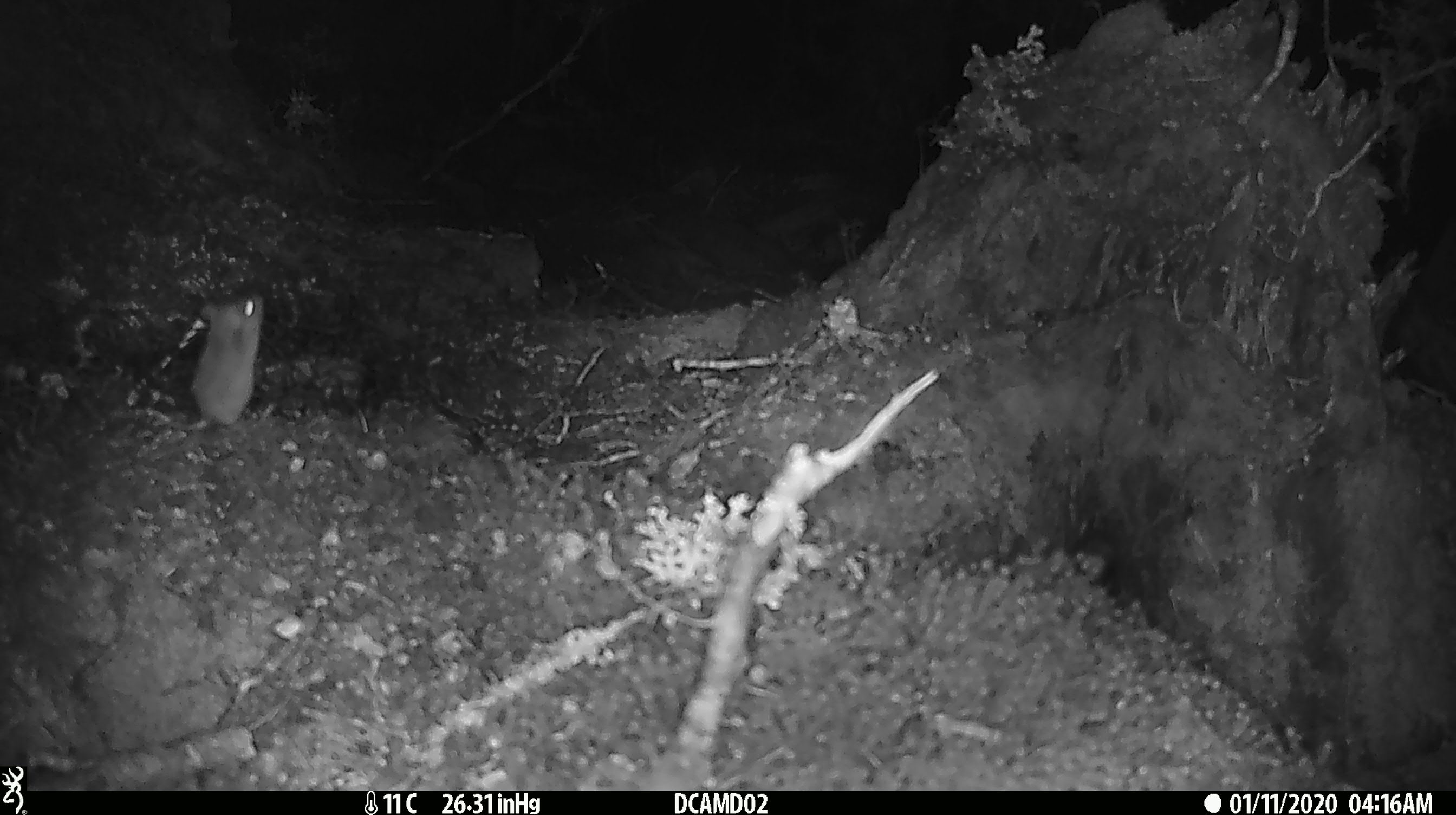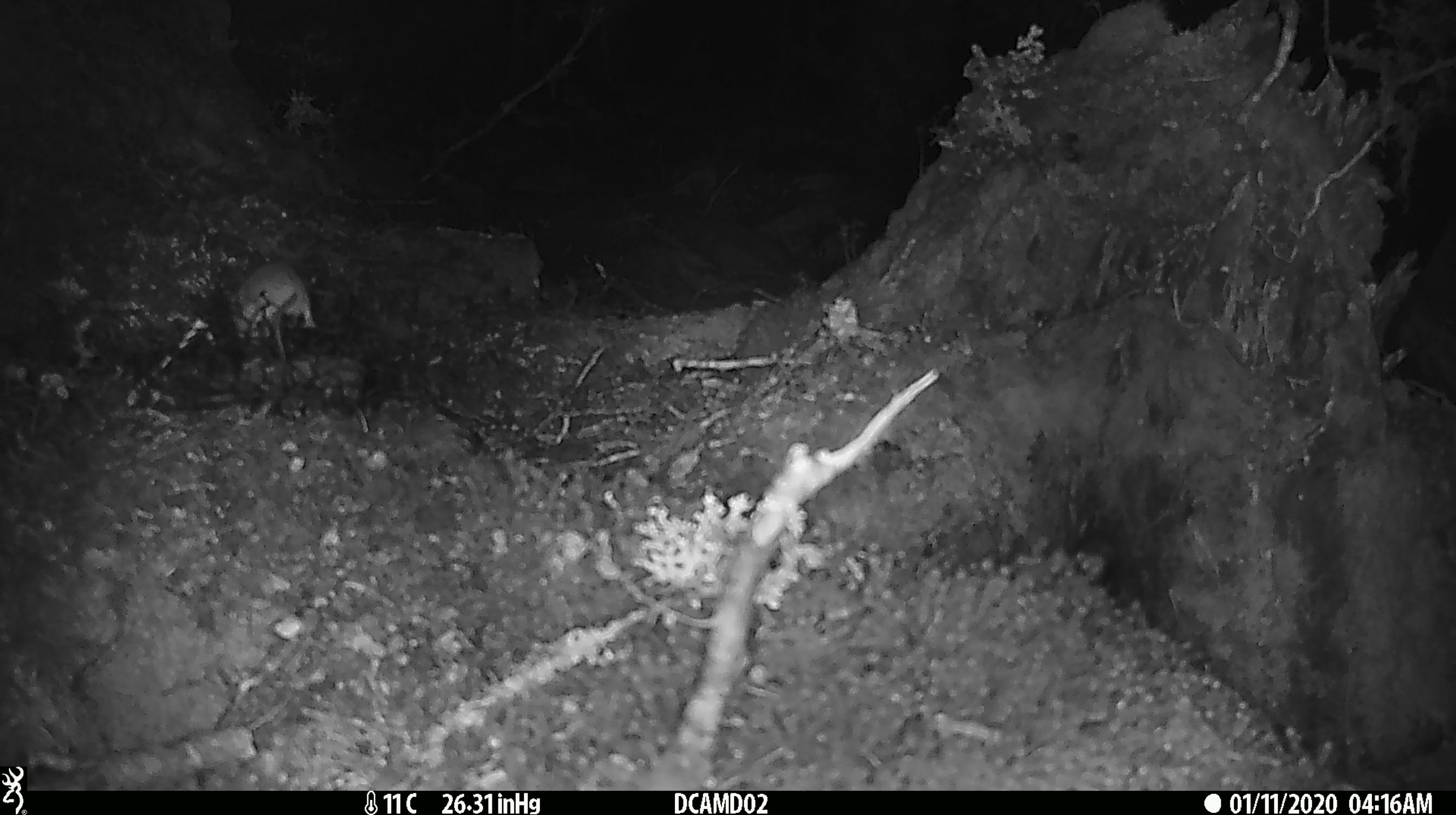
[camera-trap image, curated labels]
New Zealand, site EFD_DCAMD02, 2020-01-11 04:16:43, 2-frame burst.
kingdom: Animalia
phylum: Chordata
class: Mammalia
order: Rodentia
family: Muridae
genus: Mus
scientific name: Mus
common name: mouse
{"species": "mouse (Mus)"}